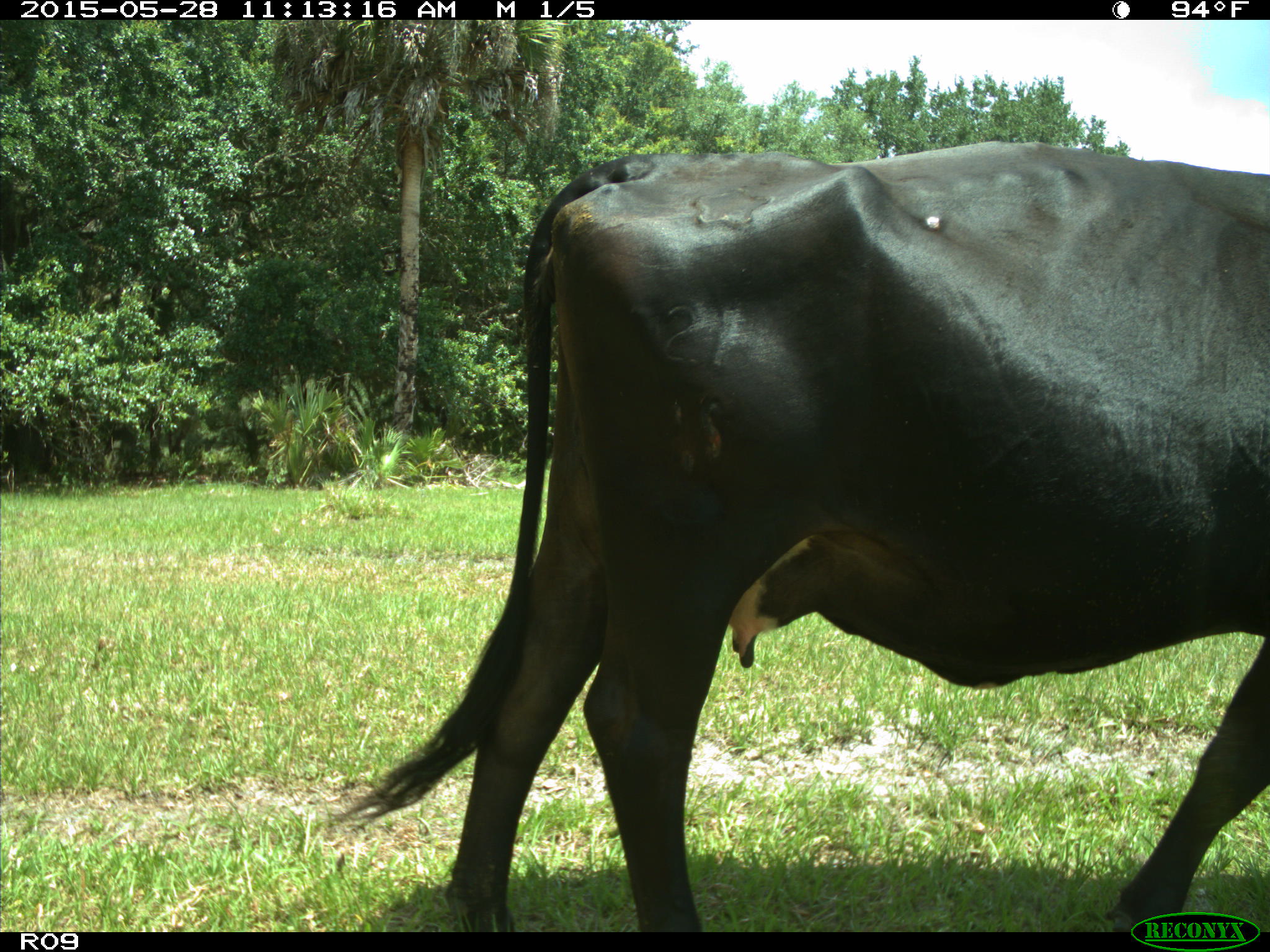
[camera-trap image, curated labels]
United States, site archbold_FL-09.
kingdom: Animalia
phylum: Chordata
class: Mammalia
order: Artiodactyla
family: Bovidae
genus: Bos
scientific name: Bos taurus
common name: domestic cow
Bos taurus (domestic cow).